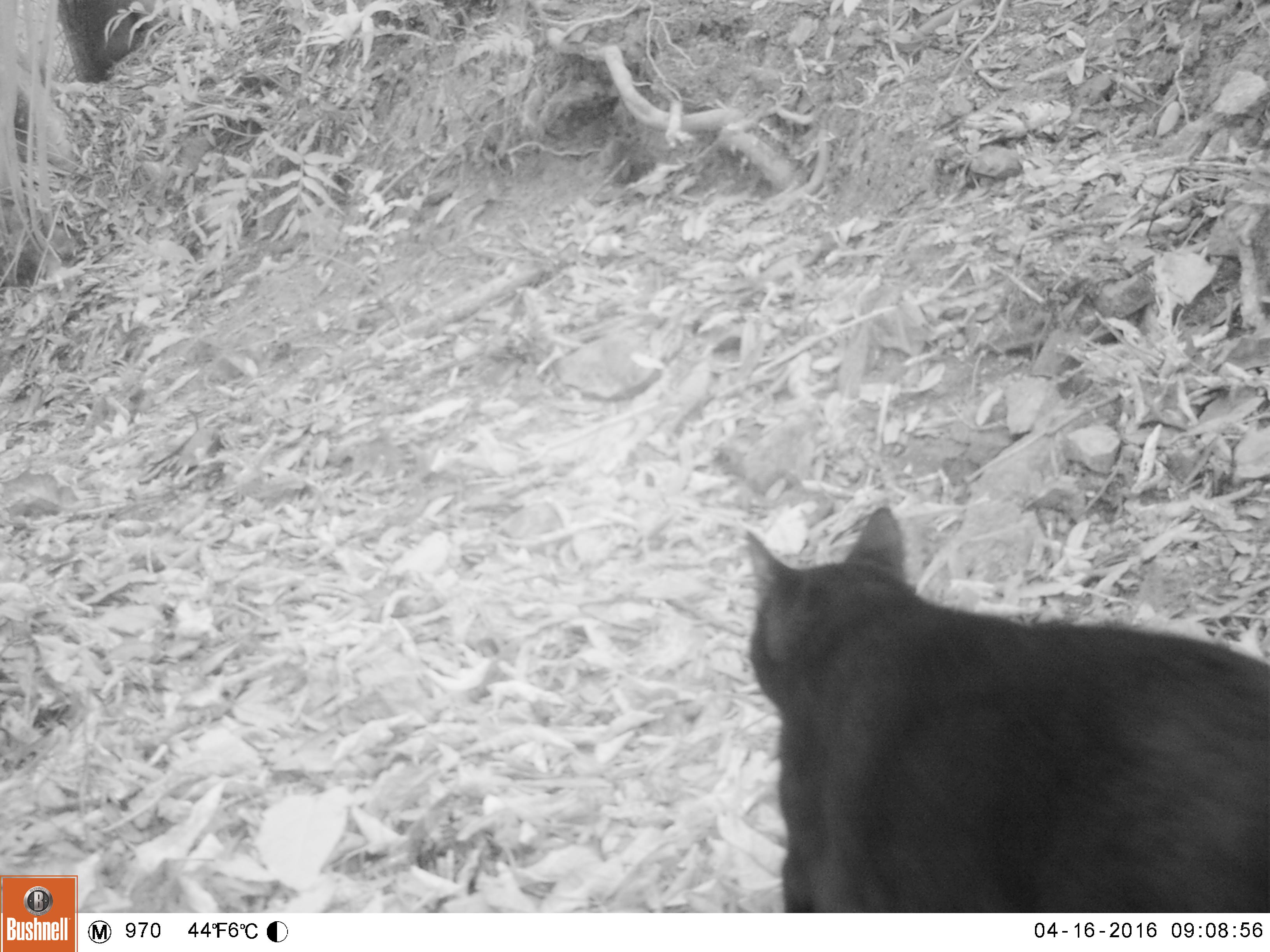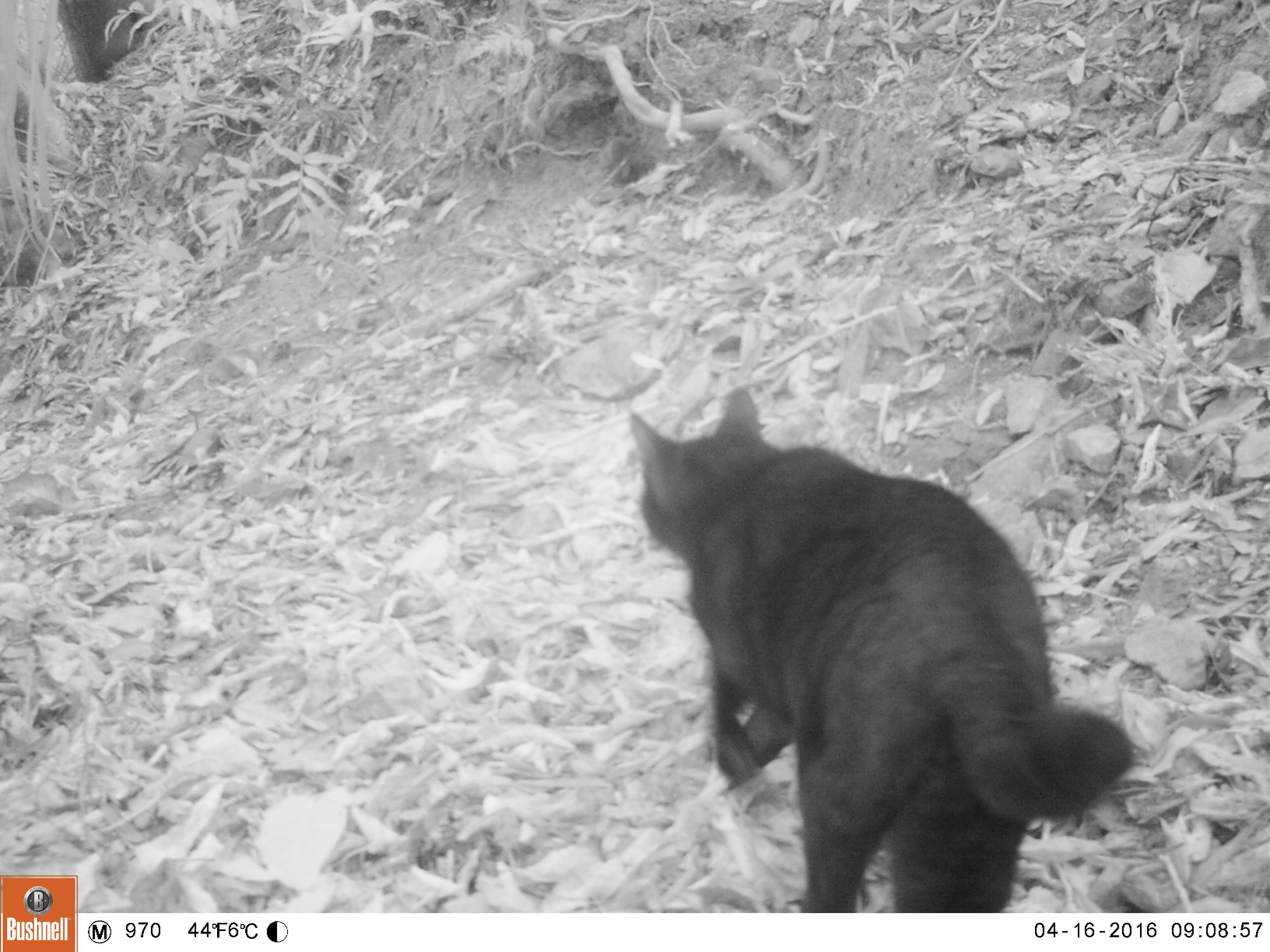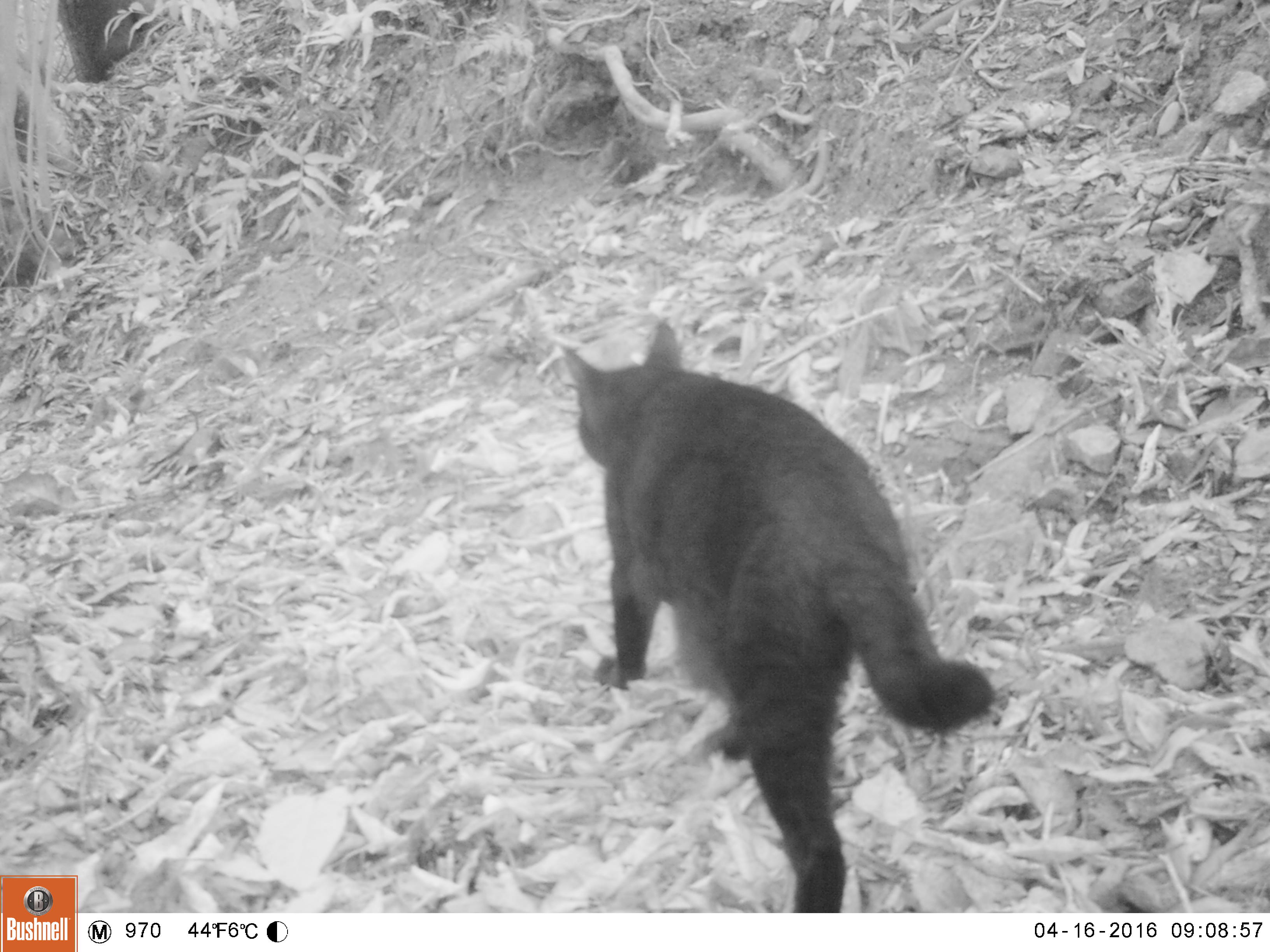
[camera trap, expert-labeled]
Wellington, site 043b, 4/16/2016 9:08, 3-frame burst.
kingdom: Animalia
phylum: Chordata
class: Mammalia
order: Carnivora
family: Felidae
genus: Felis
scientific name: Felis catus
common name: cat